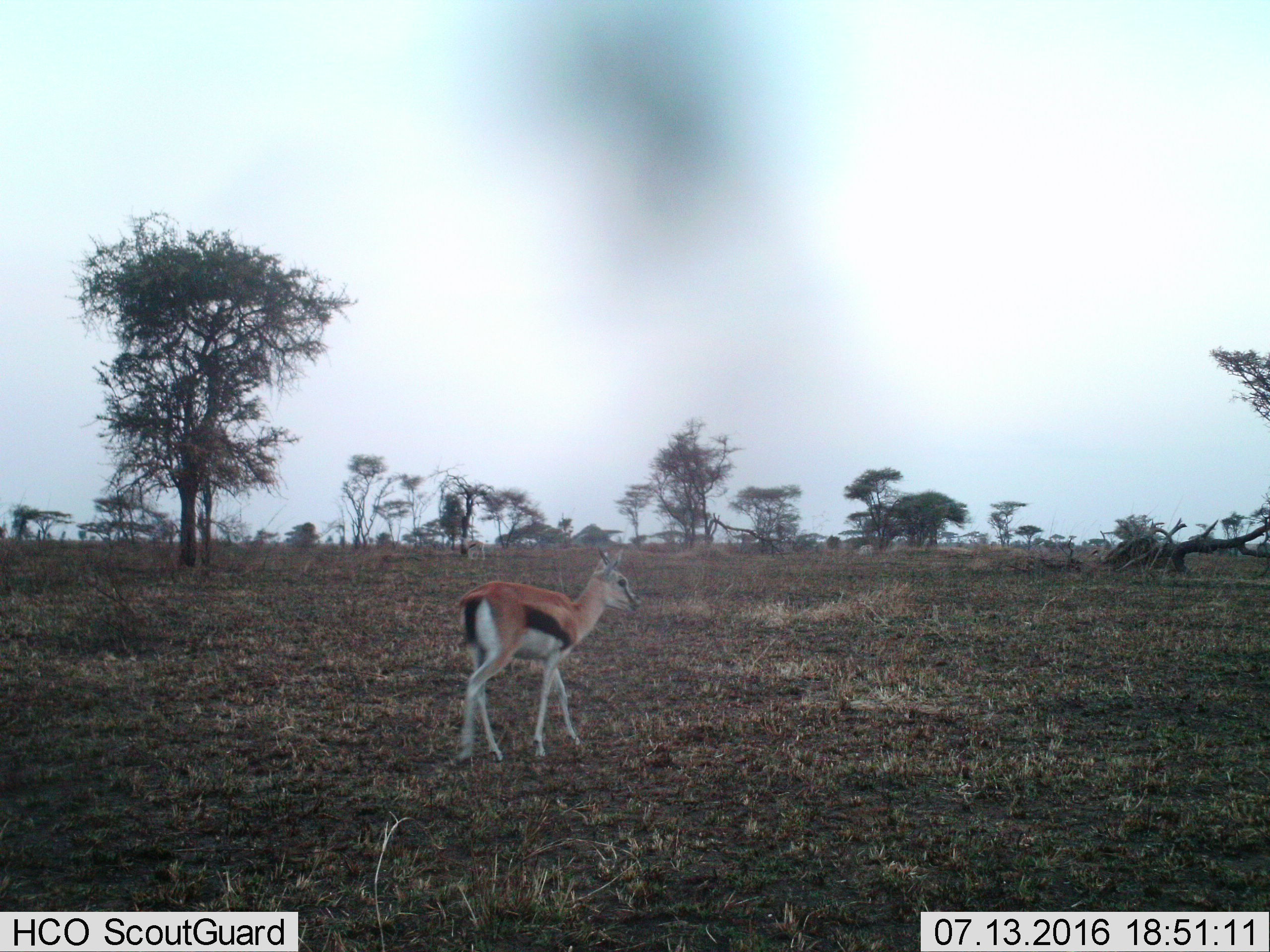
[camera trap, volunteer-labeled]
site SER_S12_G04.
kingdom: Animalia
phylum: Chordata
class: Mammalia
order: Artiodactyla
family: Bovidae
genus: Eudorcas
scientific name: Eudorcas thomsonii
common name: thomson's gazelle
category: gazellethomsons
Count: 1.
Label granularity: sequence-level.